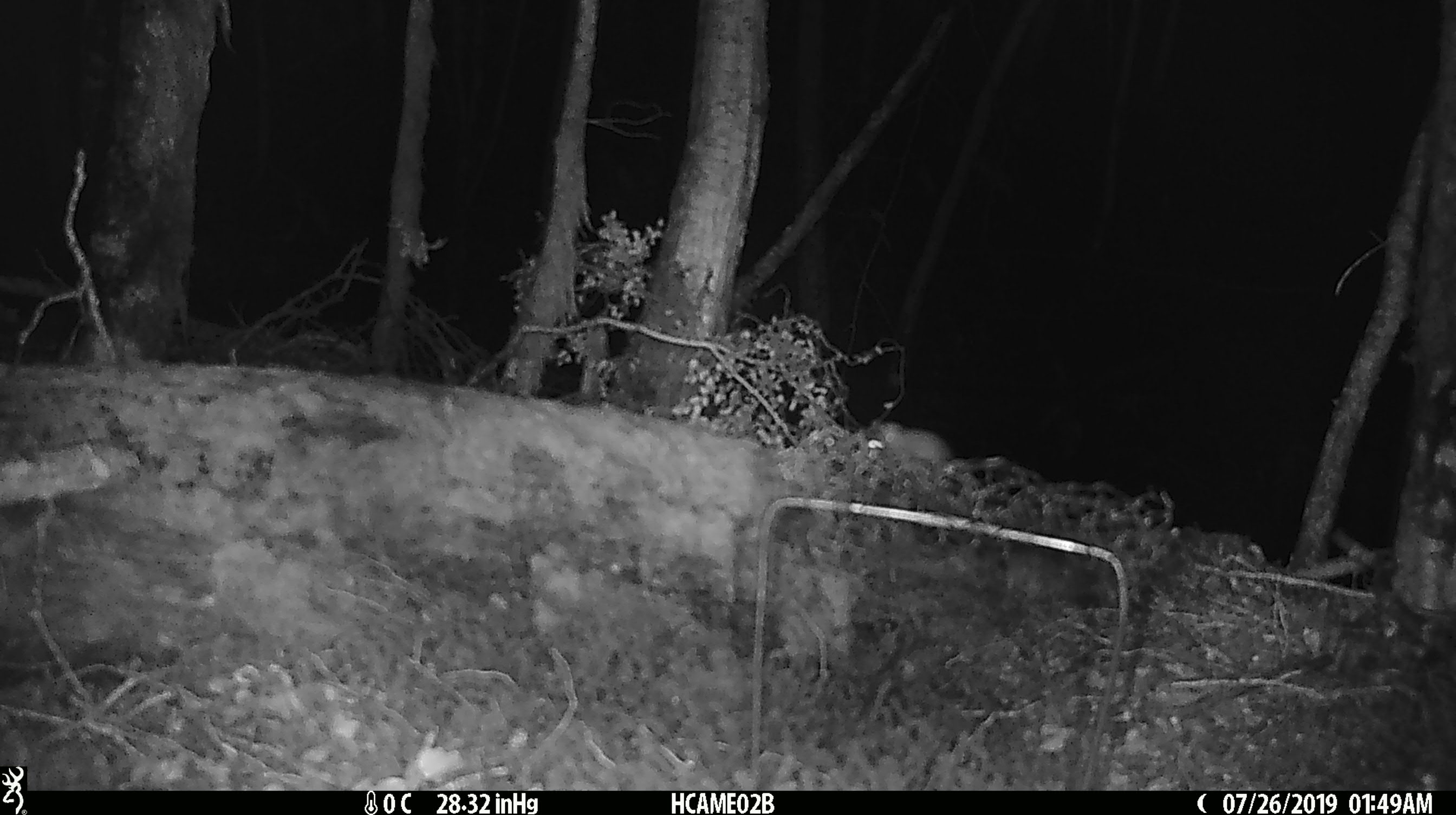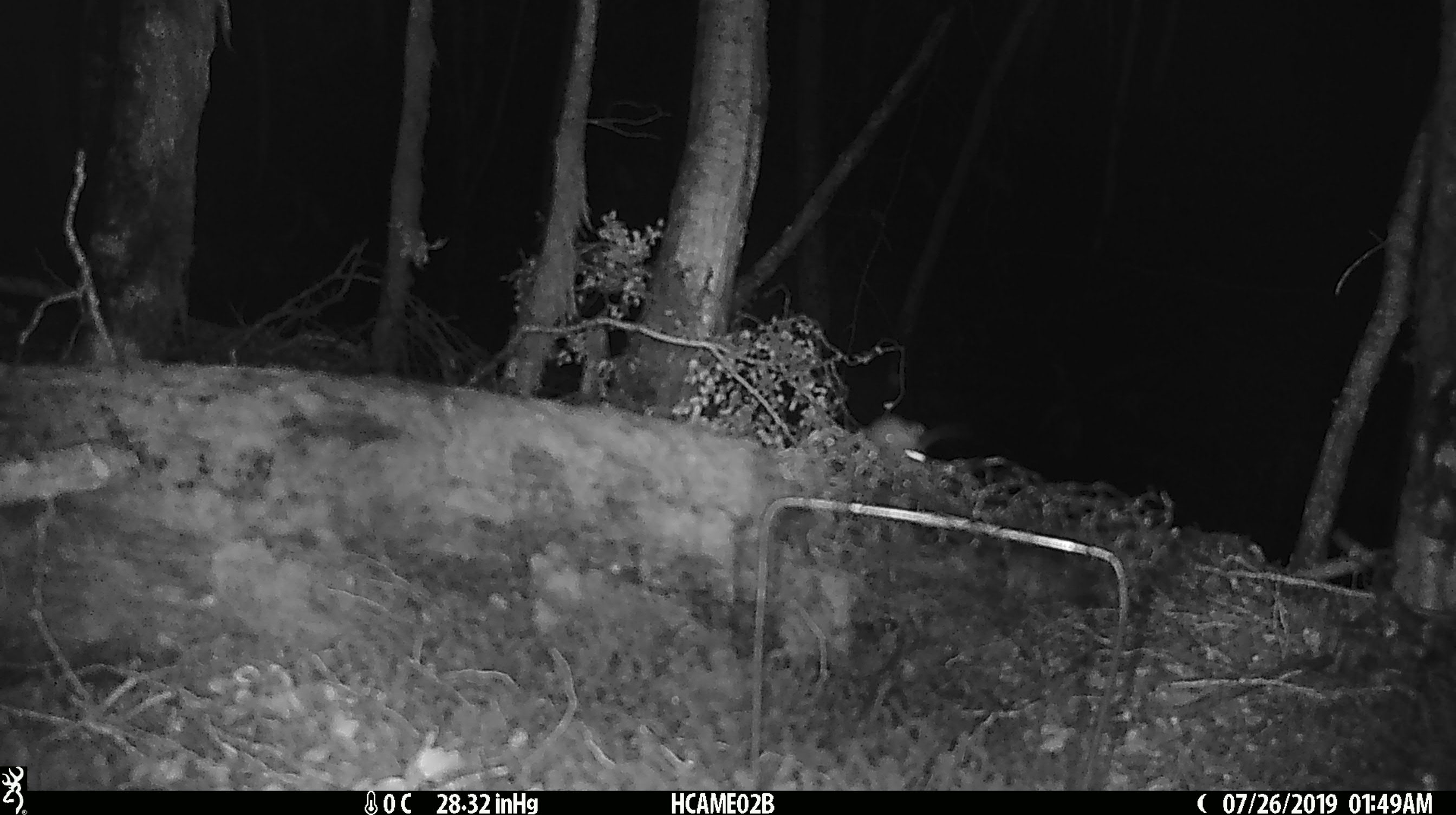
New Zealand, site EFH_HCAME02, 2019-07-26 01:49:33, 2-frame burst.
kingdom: Animalia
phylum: Chordata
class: Mammalia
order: Rodentia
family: Muridae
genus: Mus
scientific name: Mus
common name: mouse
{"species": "mouse (Mus)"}